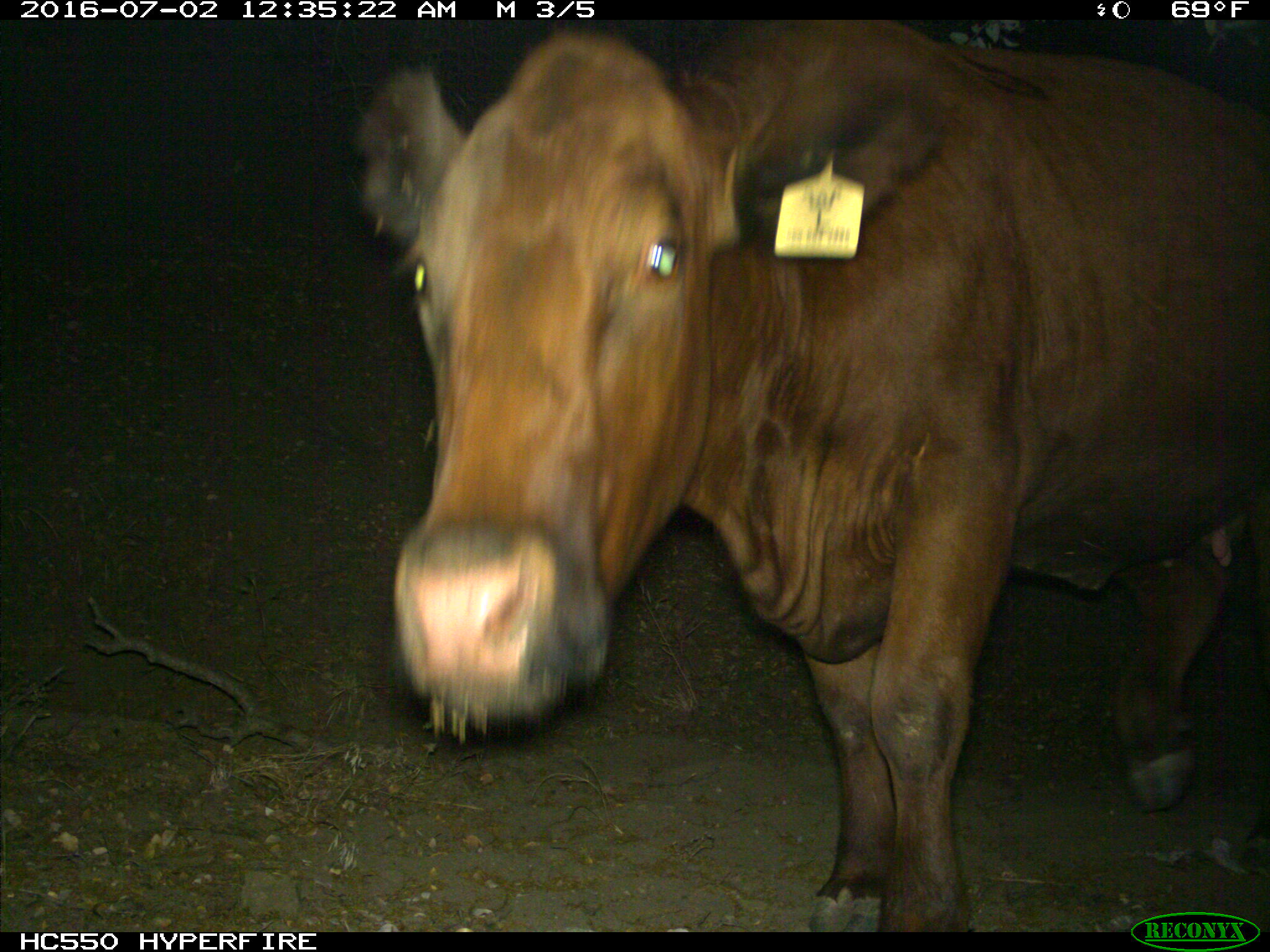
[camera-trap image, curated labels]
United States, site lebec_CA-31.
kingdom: Animalia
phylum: Chordata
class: Mammalia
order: Artiodactyla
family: Bovidae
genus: Bos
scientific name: Bos taurus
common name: domestic cow